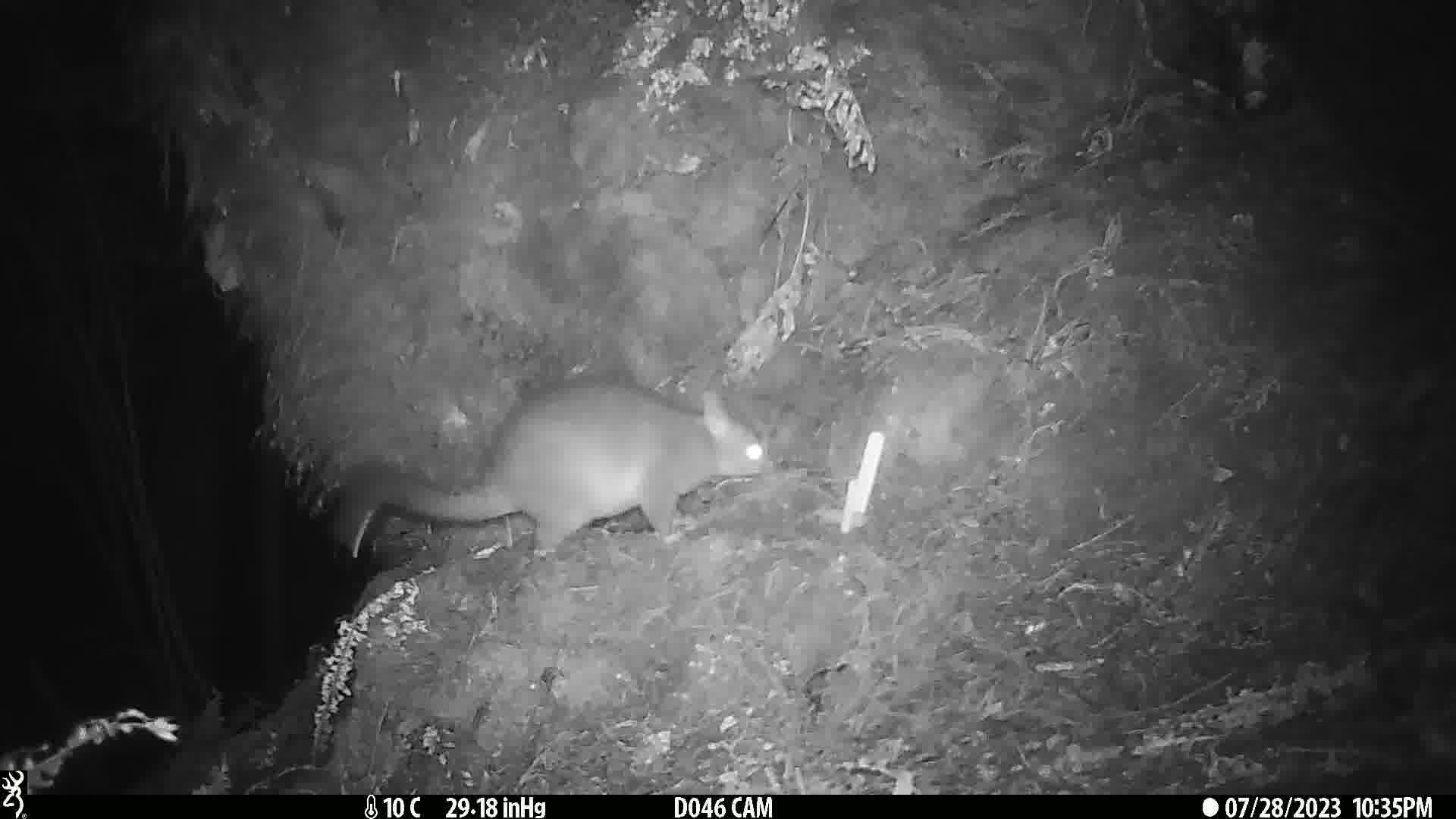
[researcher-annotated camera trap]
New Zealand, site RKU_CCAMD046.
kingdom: Animalia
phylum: Chordata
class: Mammalia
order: Diprotodontia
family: Phalangeridae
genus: Trichosurus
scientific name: Trichosurus vulpecula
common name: common brushtail possum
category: possum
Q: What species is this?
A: Possum (common brushtail possum) (Trichosurus vulpecula).